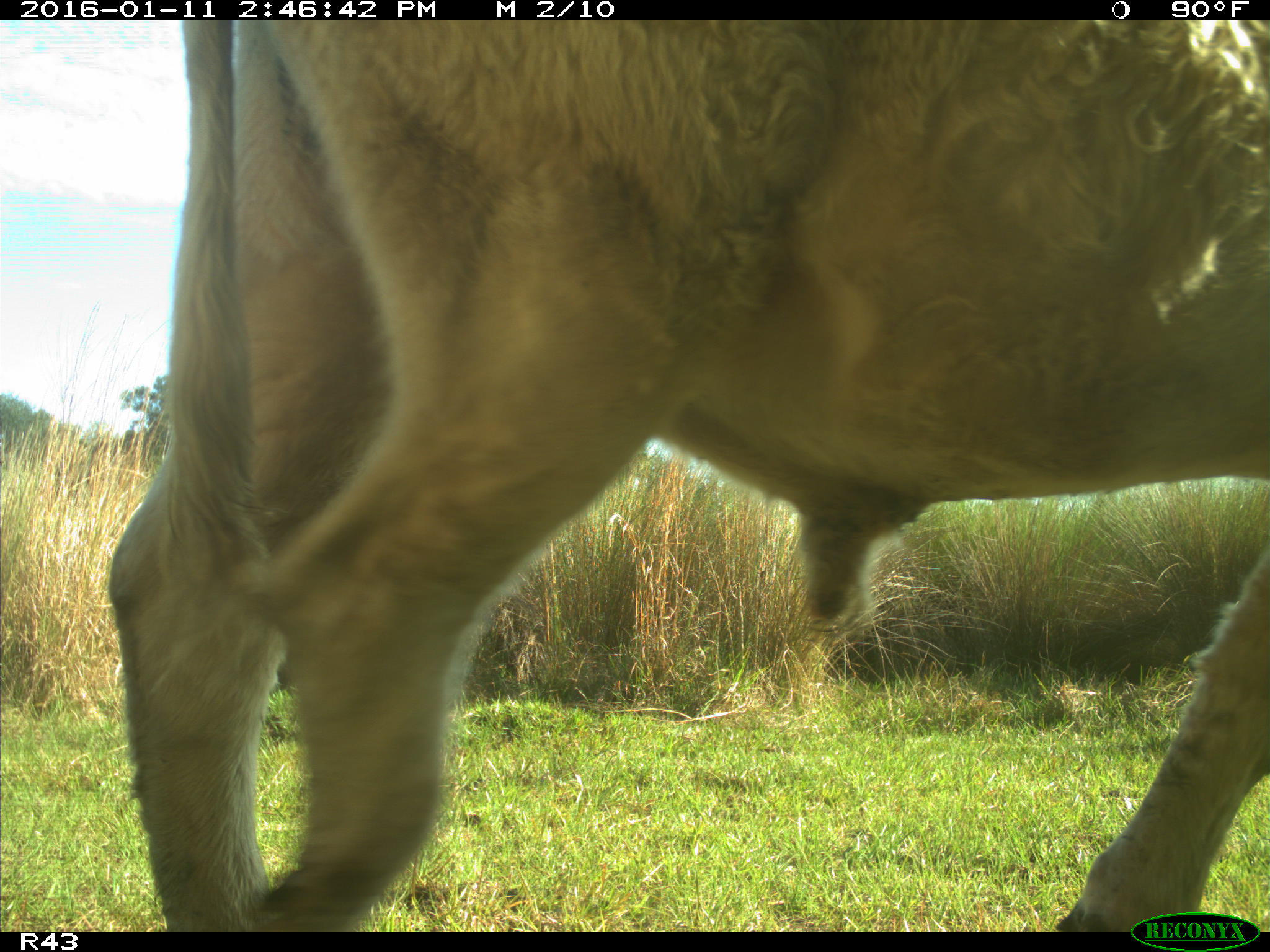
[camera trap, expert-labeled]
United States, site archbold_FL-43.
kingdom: Animalia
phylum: Chordata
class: Mammalia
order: Artiodactyla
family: Bovidae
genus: Bos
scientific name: Bos taurus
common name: domestic cow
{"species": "Bos taurus (domestic cow)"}